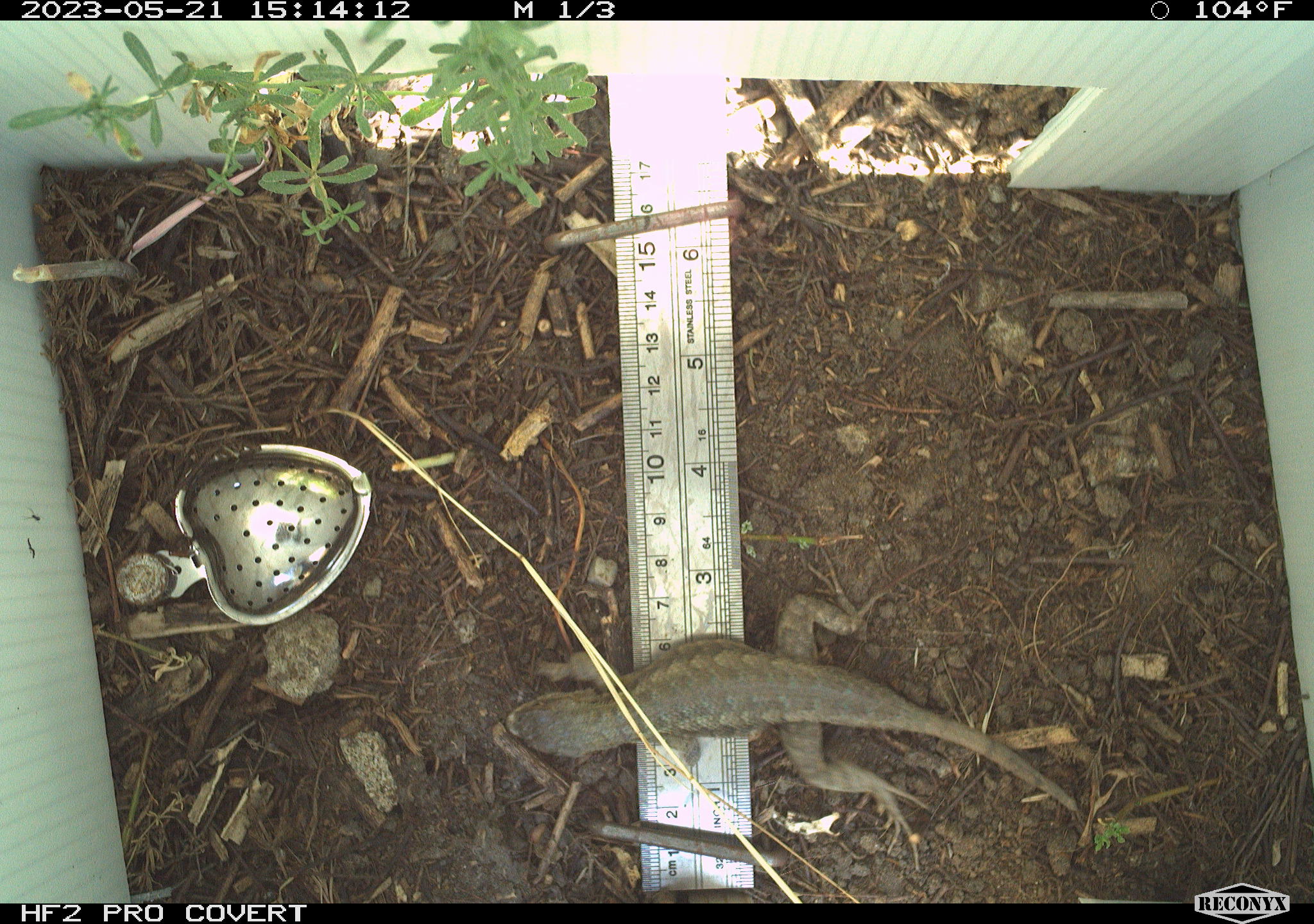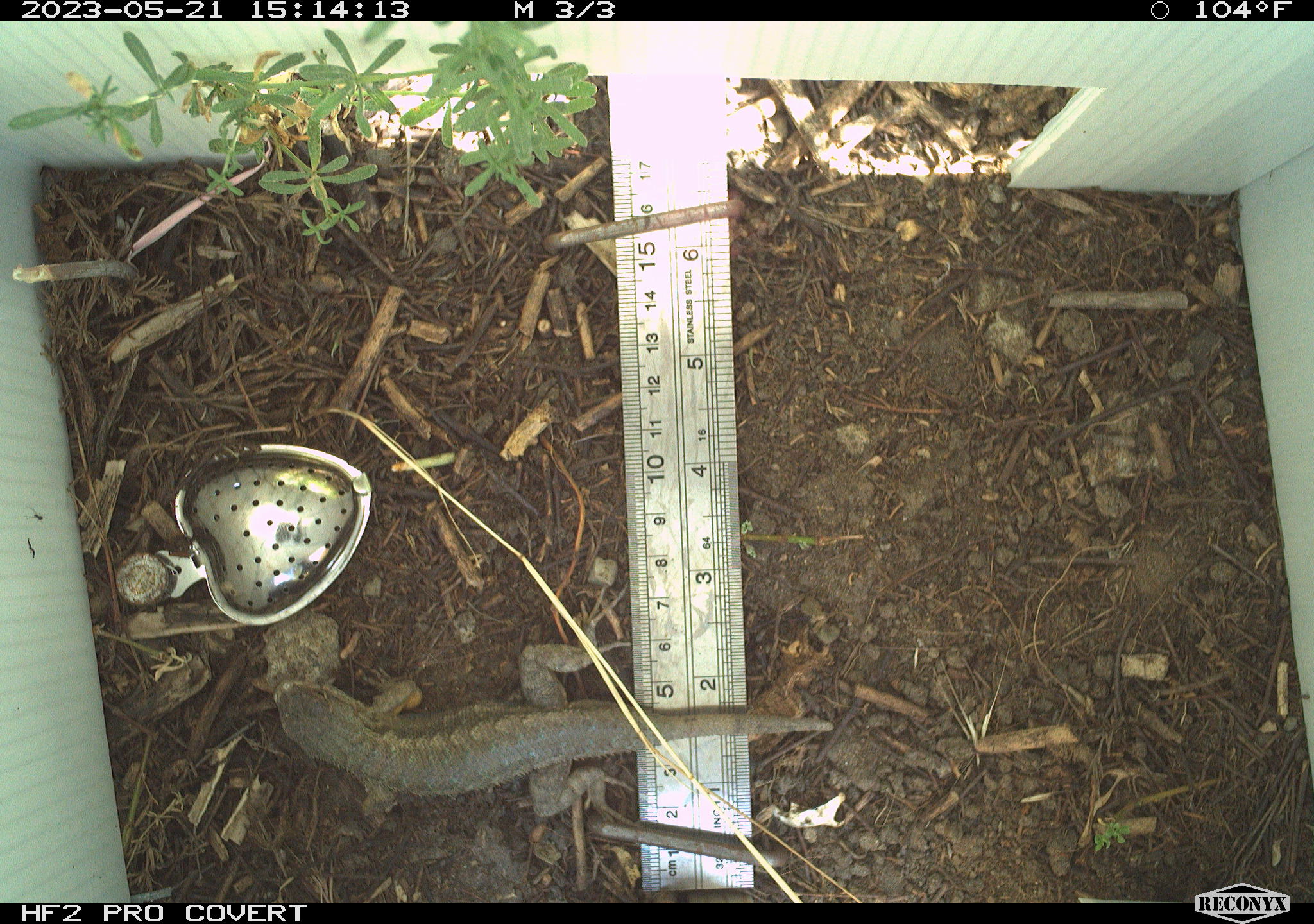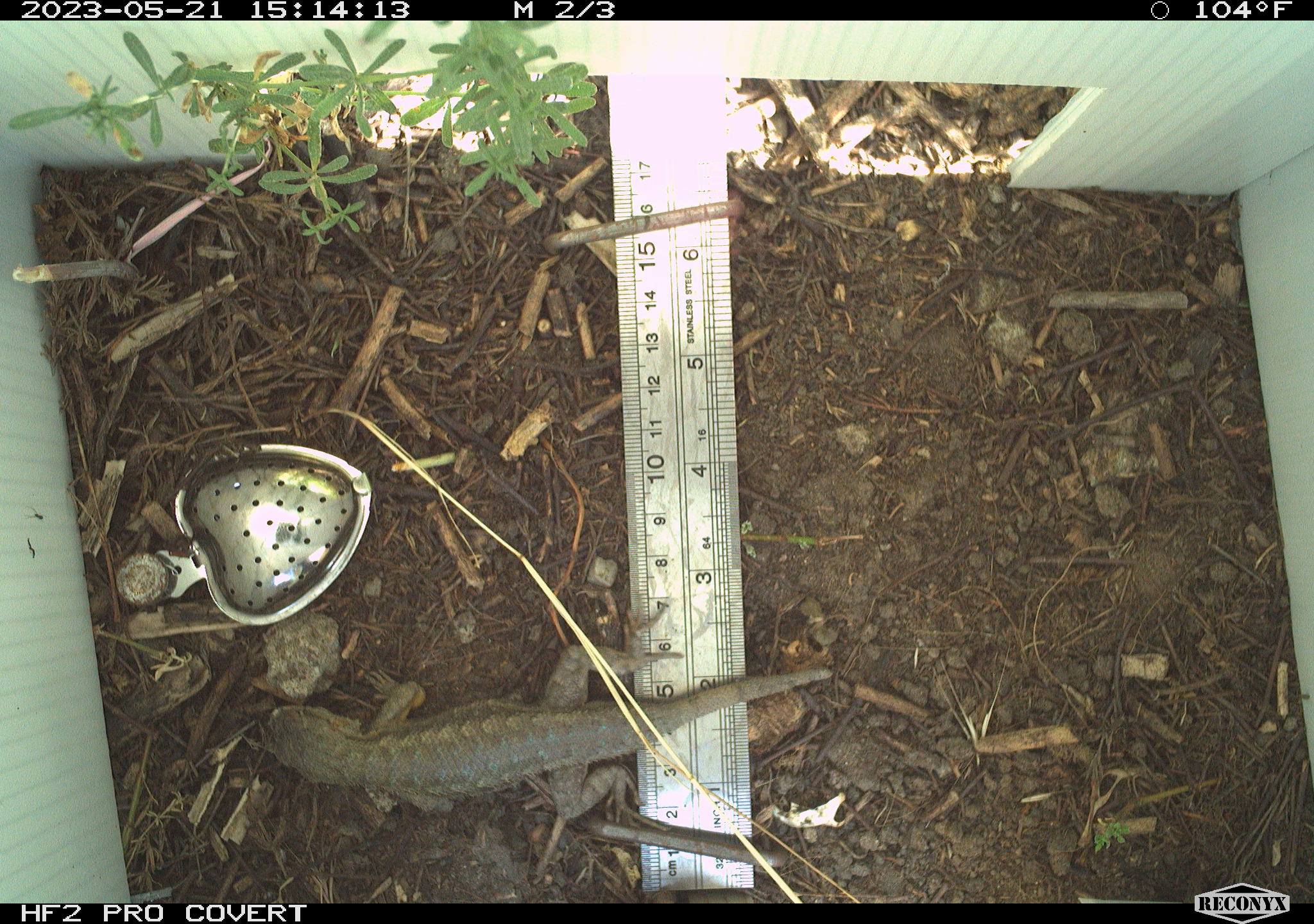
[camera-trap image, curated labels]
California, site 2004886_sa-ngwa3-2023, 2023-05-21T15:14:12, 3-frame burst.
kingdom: Animalia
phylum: Chordata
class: Reptilia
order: Squamata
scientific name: Squamata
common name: lizards and snakes